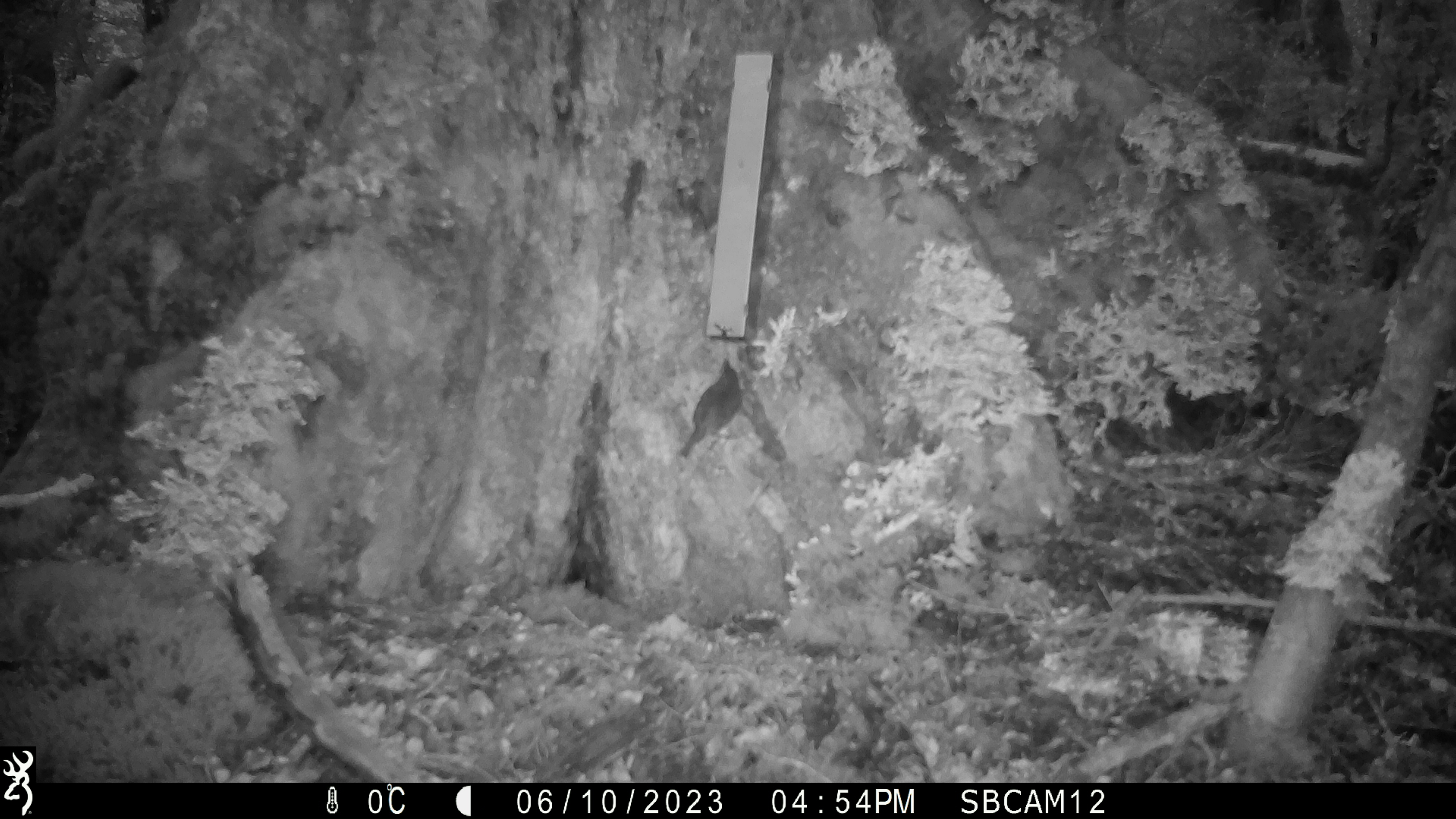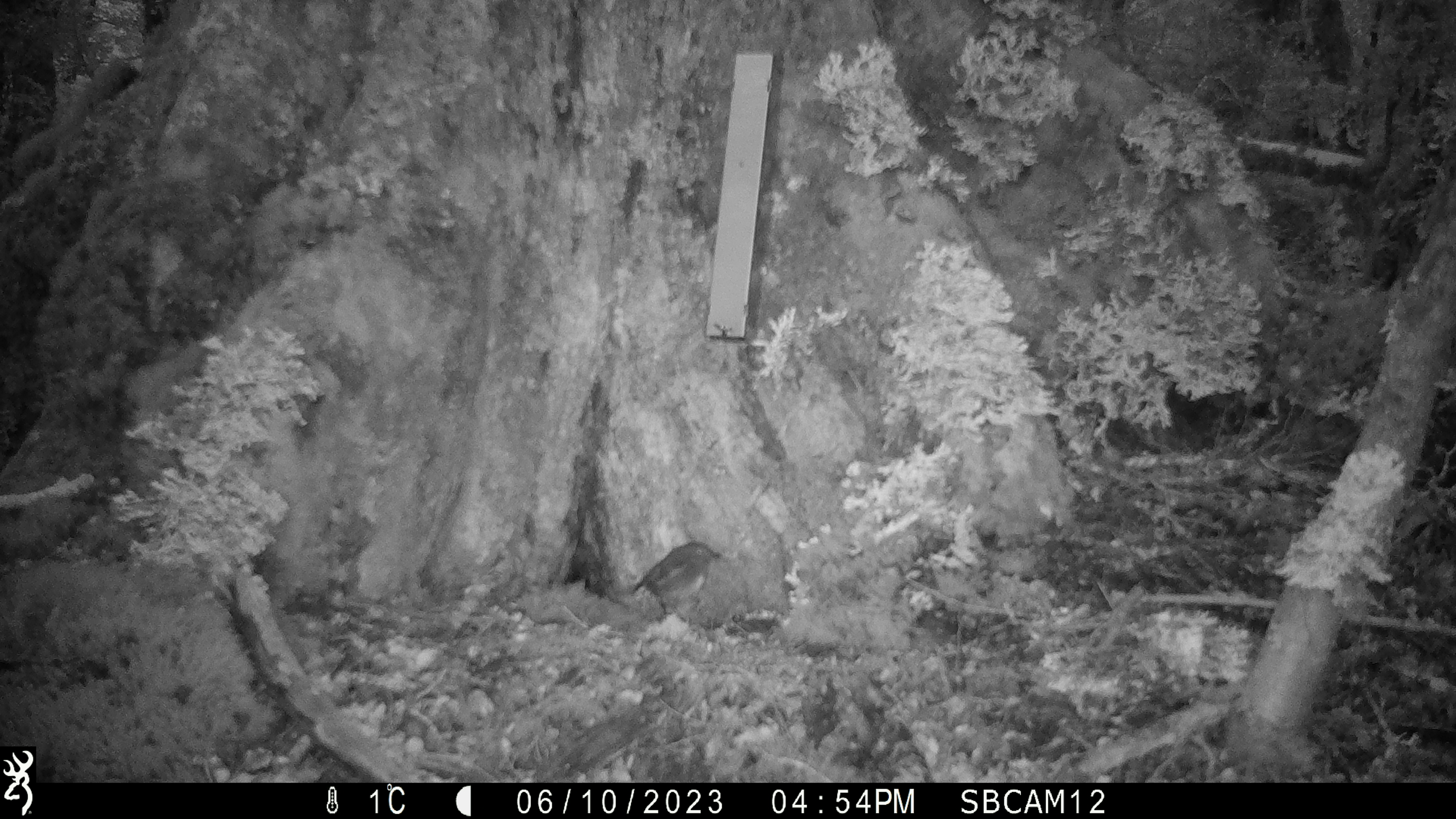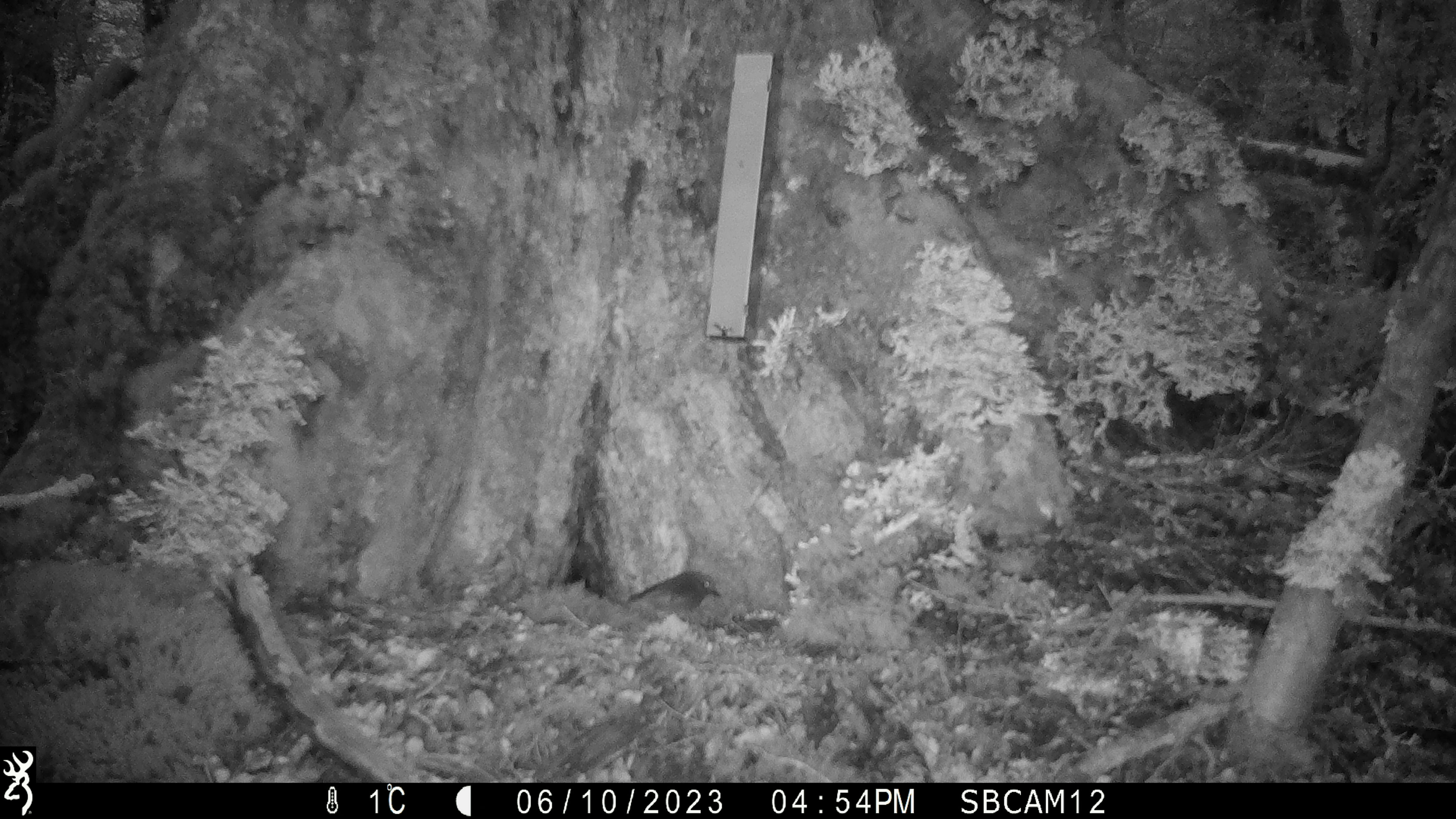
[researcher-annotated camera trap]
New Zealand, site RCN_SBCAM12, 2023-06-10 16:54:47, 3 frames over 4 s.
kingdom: Animalia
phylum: Chordata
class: Aves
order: Passeriformes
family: Petroicidae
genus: Petroica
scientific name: Petroica australis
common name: new zealand robin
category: robin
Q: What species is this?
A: Robin (new zealand robin) (Petroica australis).